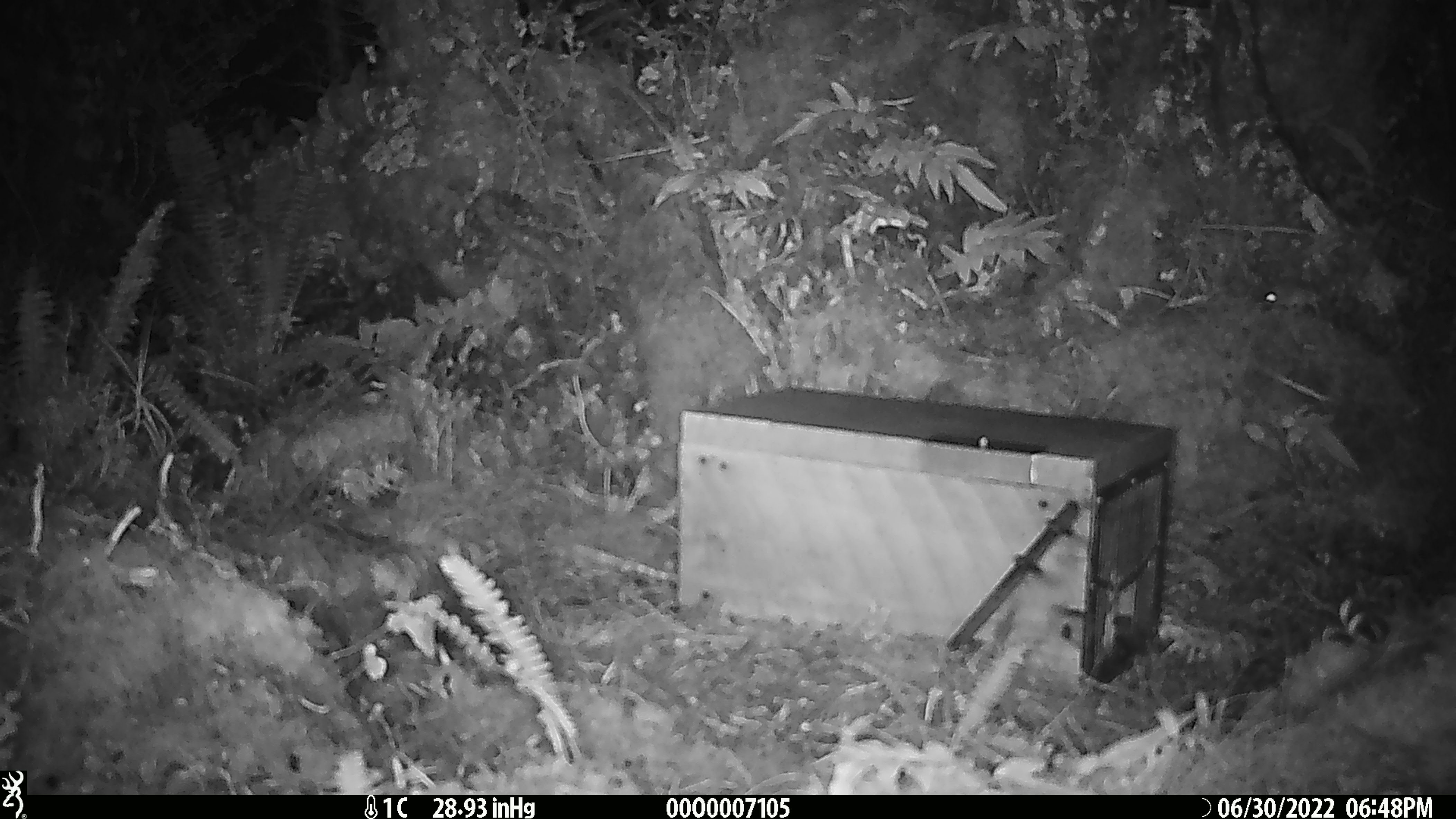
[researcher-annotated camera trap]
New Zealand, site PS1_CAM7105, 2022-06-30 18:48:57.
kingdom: Animalia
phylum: Chordata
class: Mammalia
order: Rodentia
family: Muridae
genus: Mus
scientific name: Mus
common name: mouse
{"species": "mouse (Mus)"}